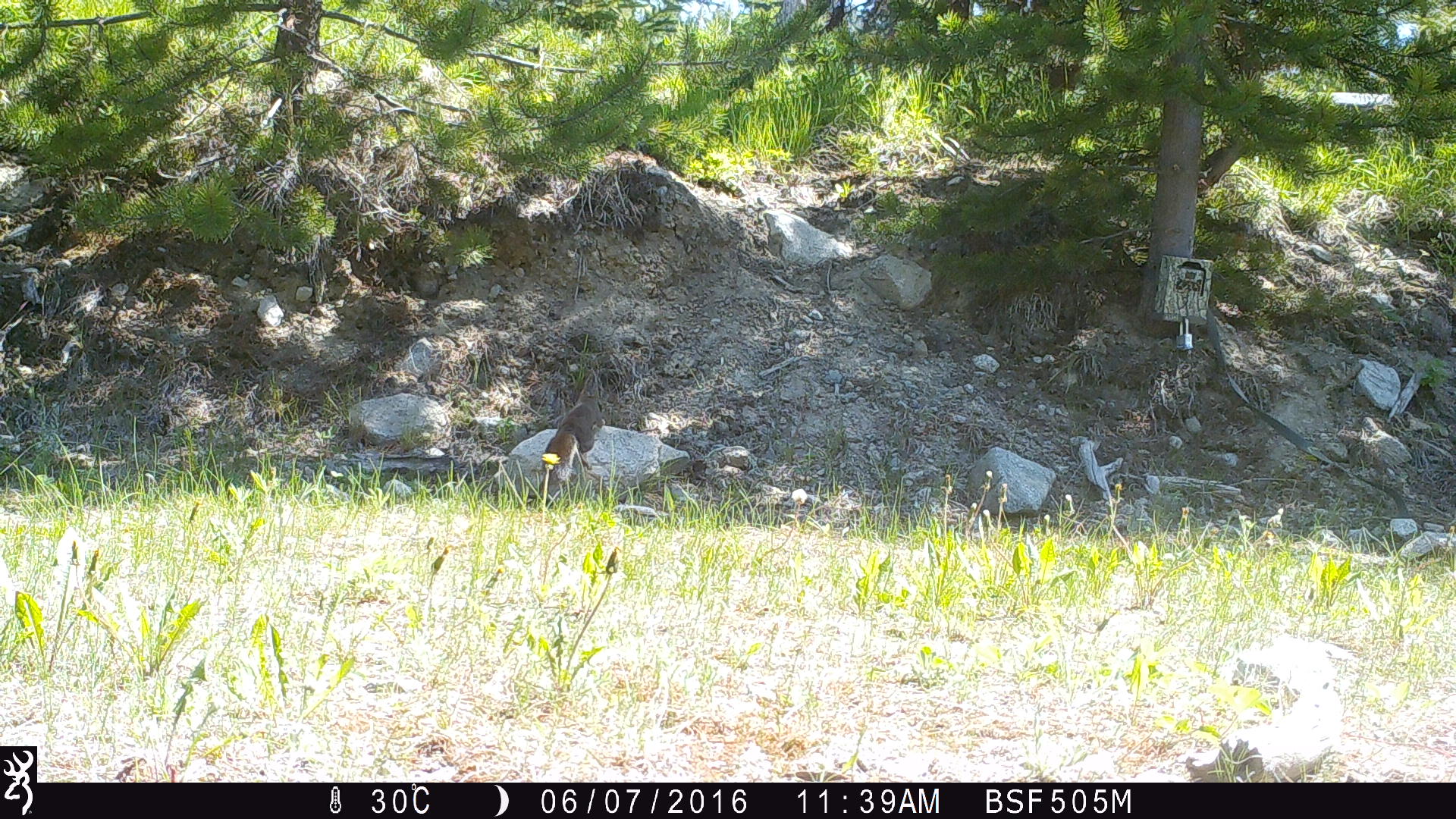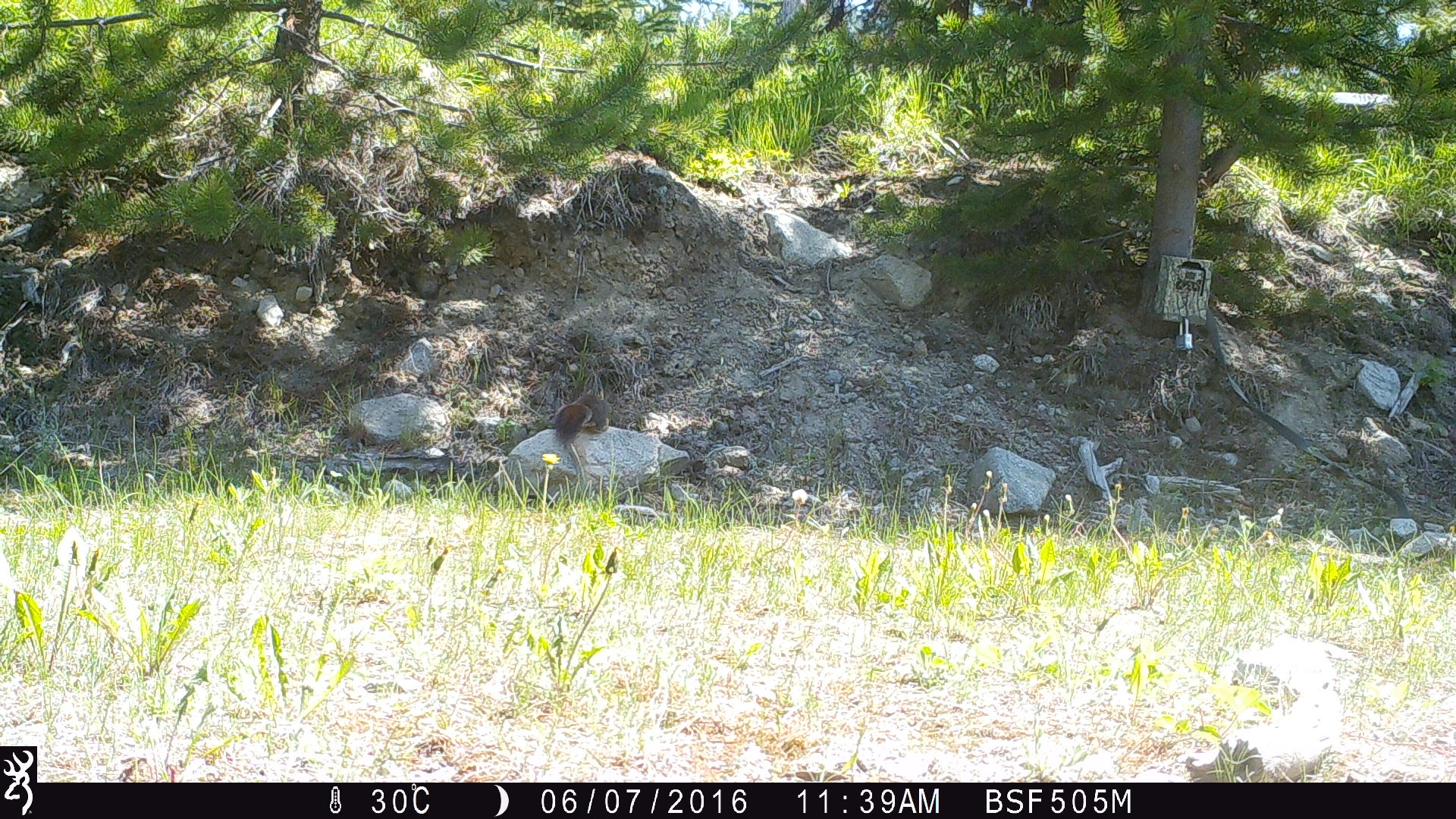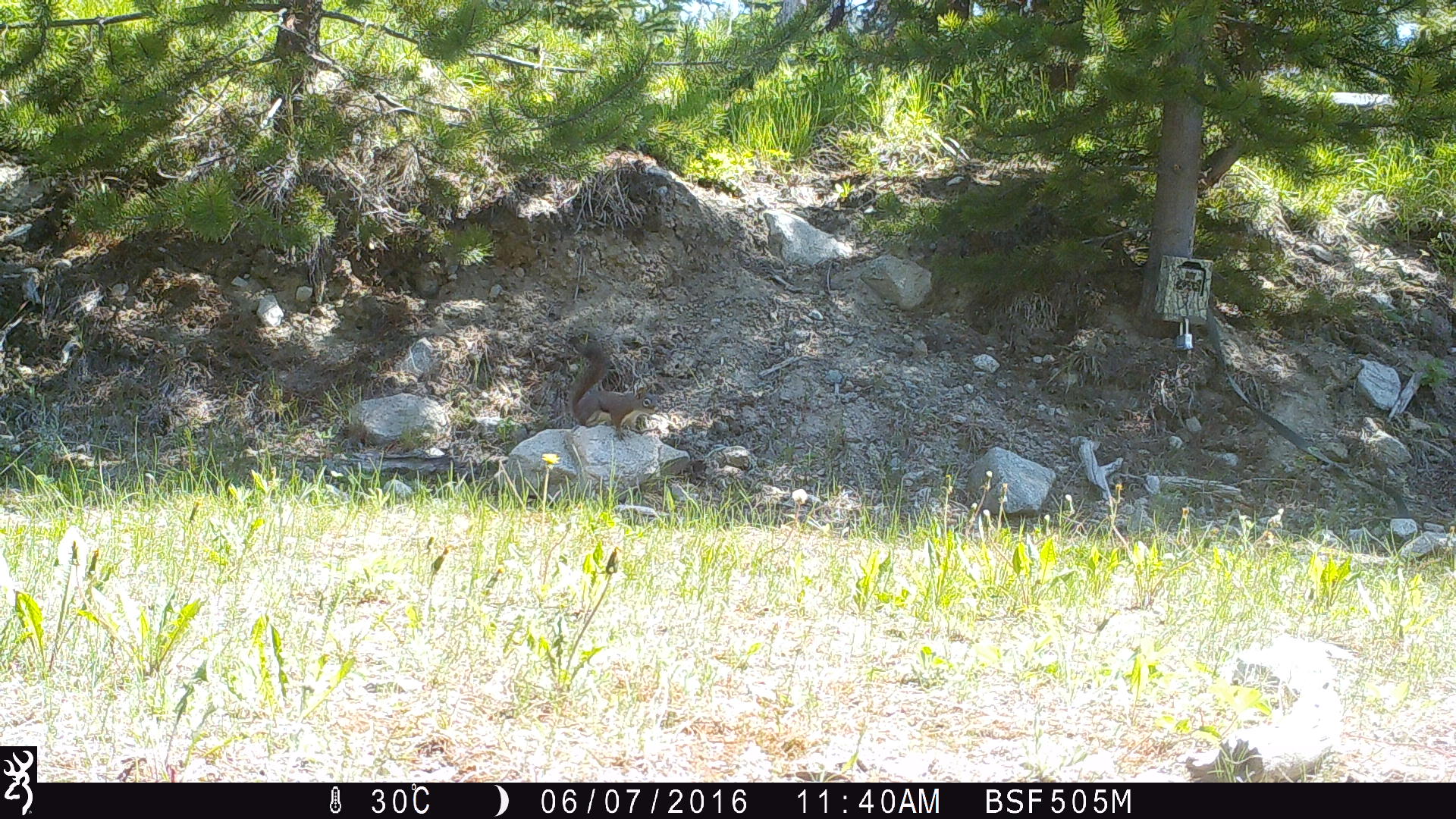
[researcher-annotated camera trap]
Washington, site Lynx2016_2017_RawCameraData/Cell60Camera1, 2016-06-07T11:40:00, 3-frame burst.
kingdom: Animalia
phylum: Chordata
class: Mammalia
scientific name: Mammalia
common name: small mammal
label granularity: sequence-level